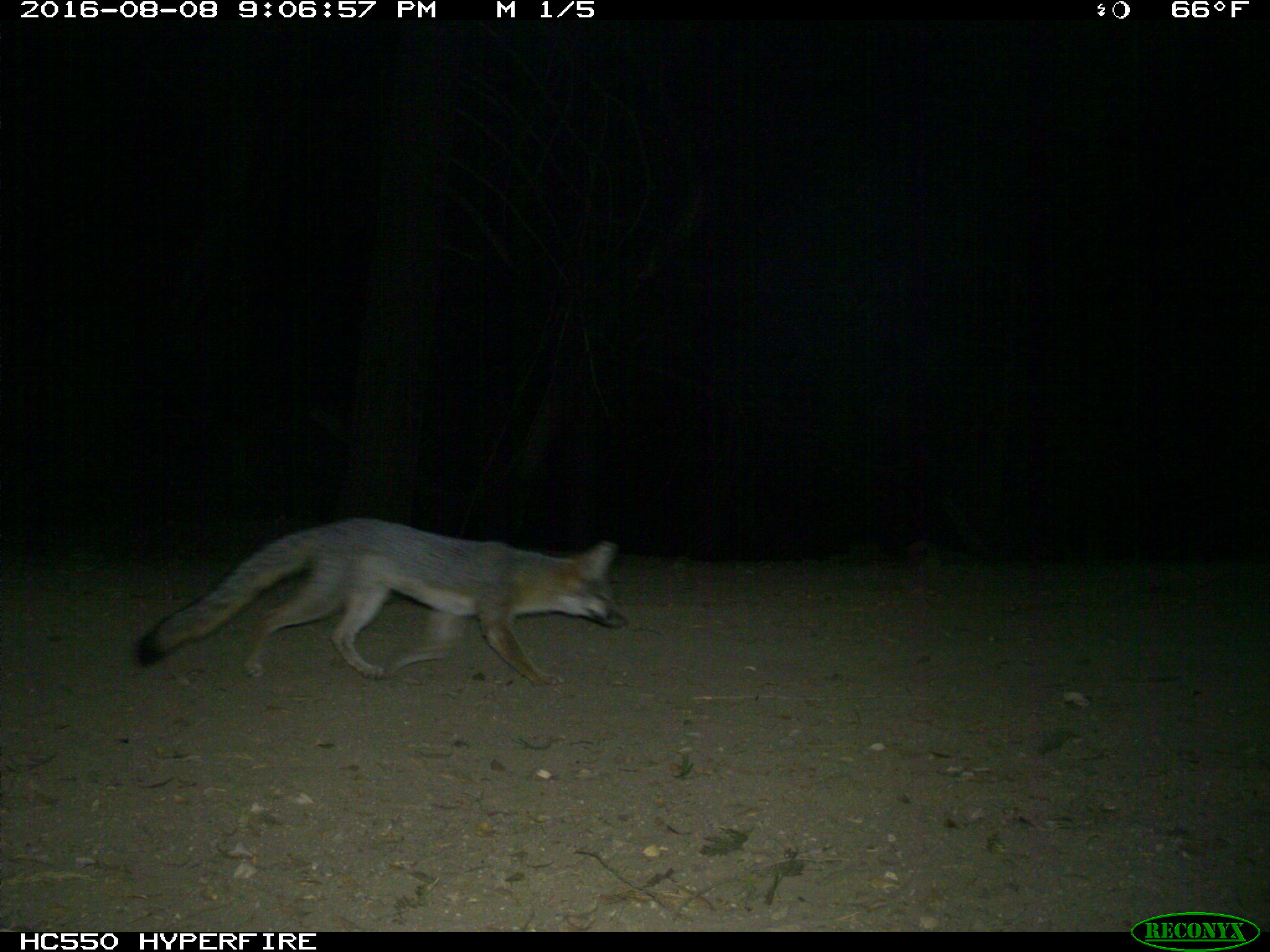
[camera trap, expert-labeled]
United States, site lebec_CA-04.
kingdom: Animalia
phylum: Chordata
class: Mammalia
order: Carnivora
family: Canidae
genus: Urocyon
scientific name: Urocyon cinereoargenteus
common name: gray fox